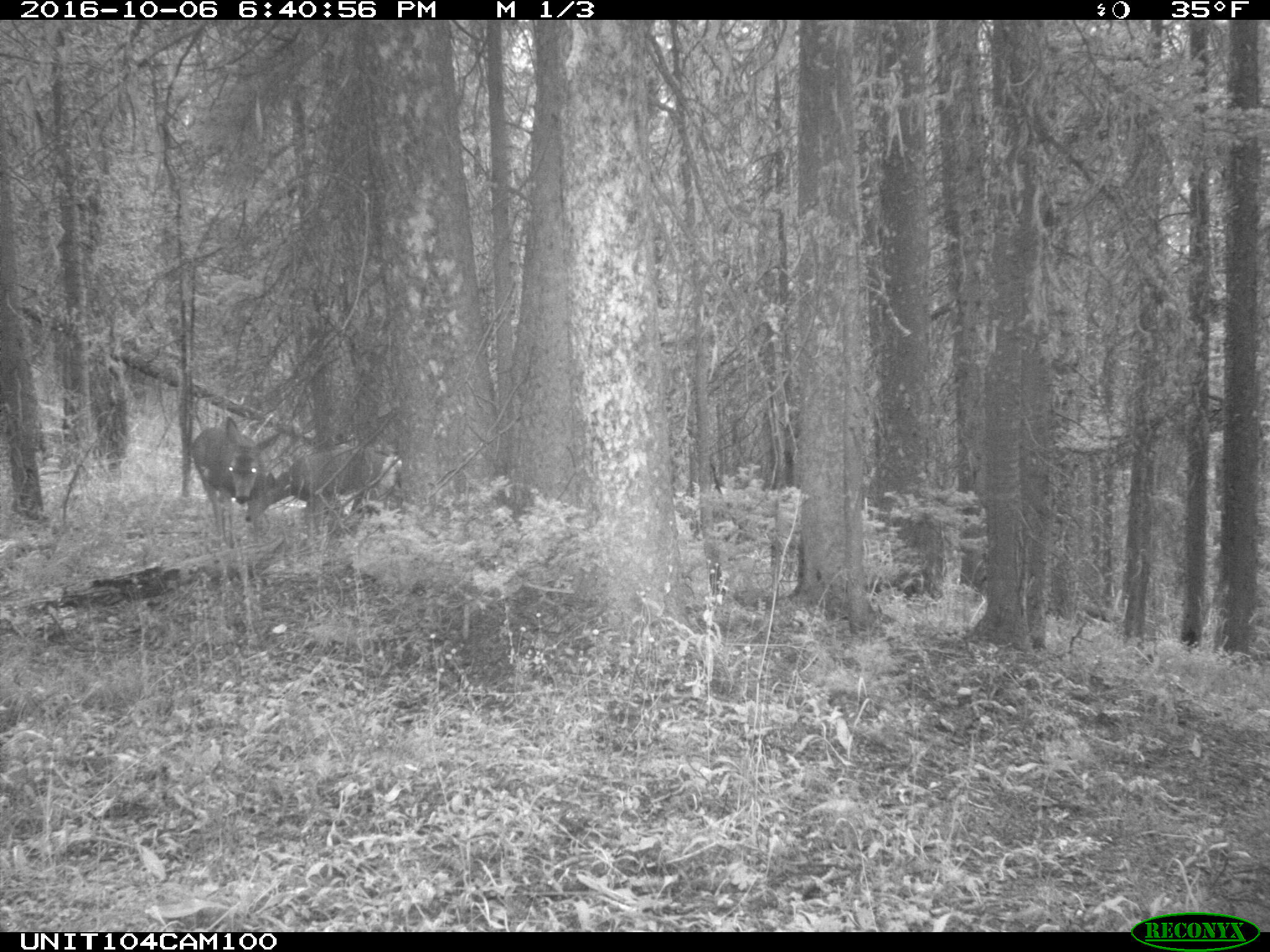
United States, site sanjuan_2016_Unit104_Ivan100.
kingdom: Animalia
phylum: Chordata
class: Mammalia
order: Artiodactyla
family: Cervidae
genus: Odocoileus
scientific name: Odocoileus hemionus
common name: mule deer